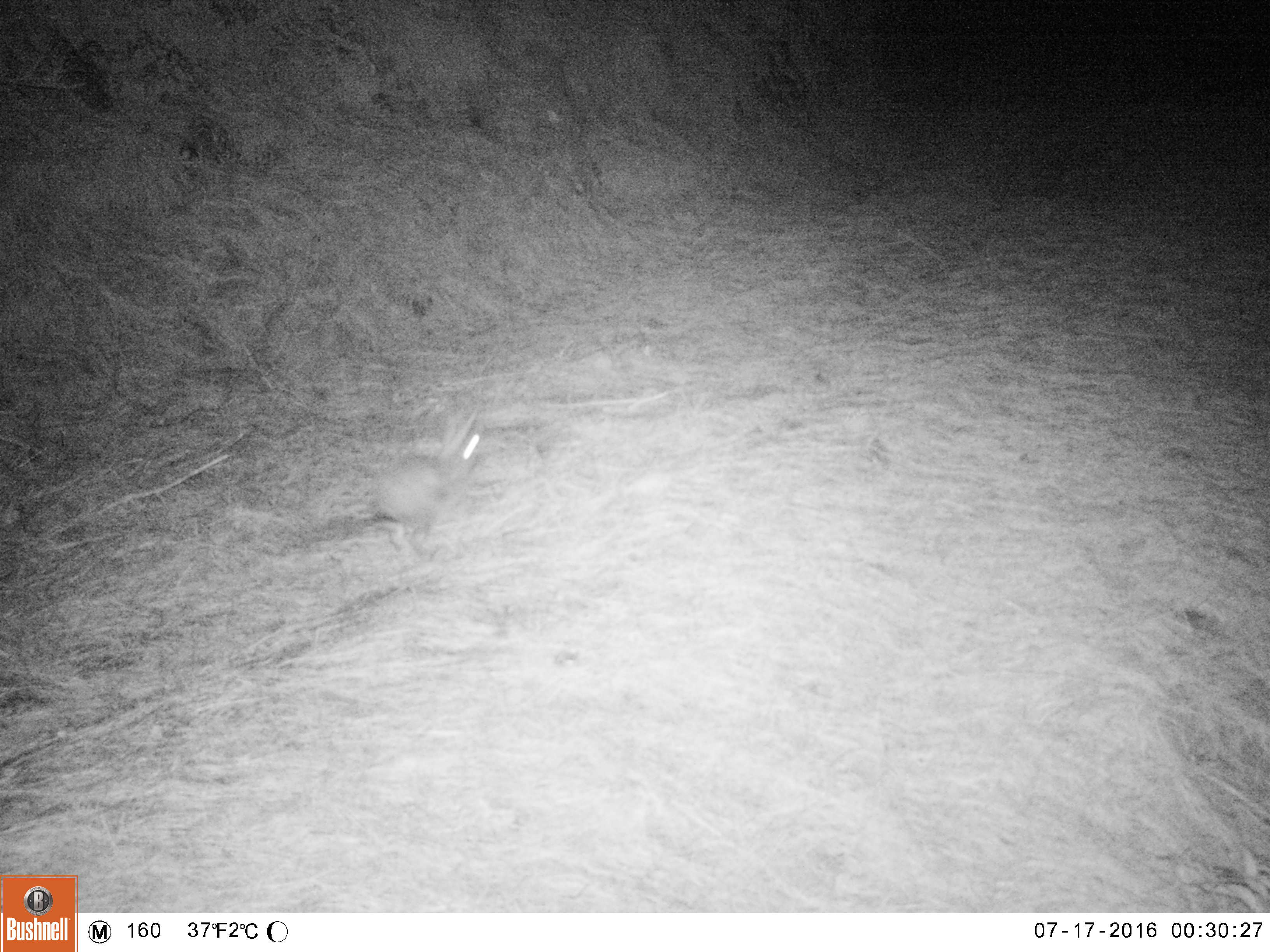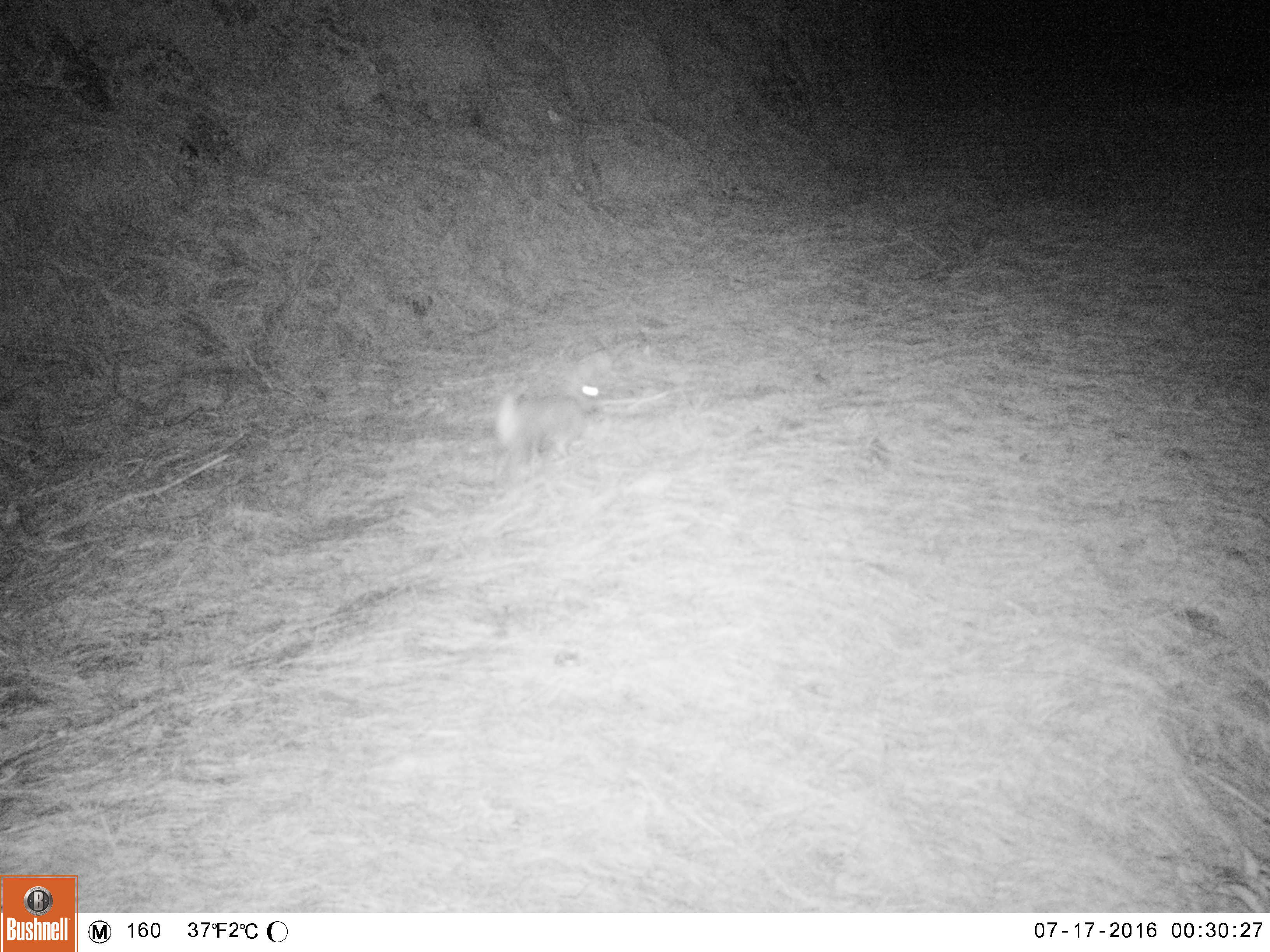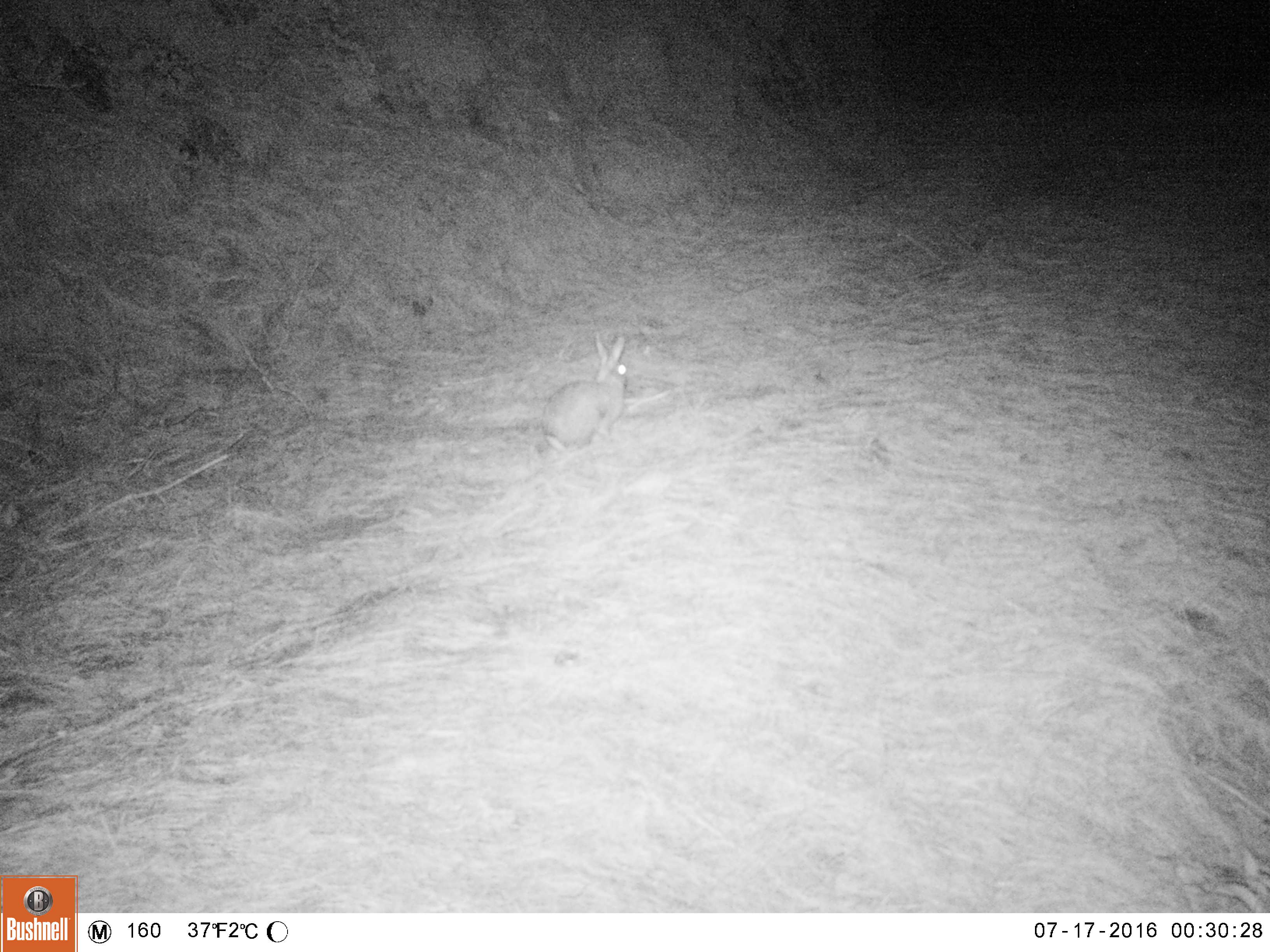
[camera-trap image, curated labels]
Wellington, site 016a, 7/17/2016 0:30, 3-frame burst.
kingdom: Animalia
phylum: Chordata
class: Mammalia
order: Lagomorpha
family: Leporidae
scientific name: Leporidae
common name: rabbit